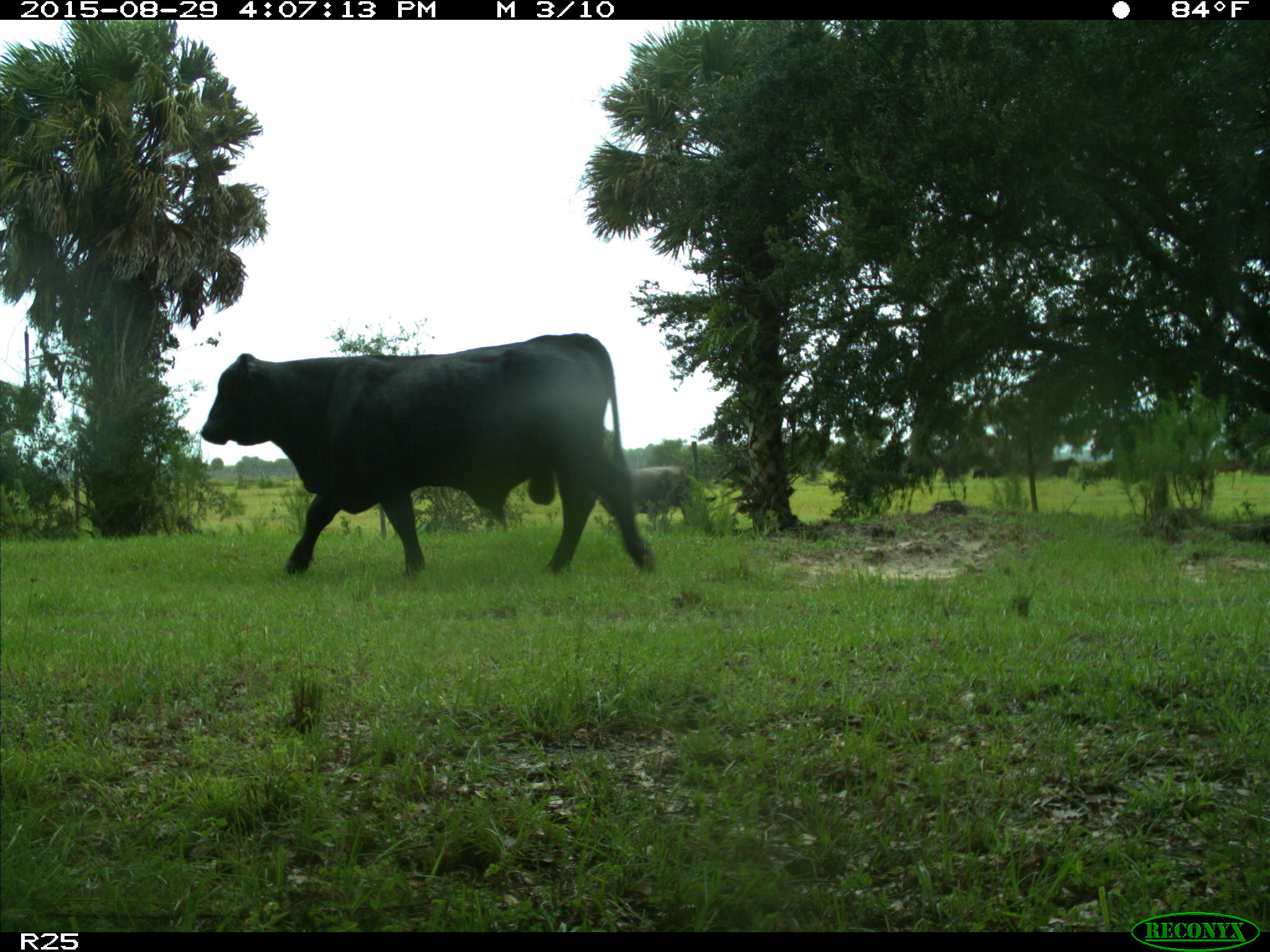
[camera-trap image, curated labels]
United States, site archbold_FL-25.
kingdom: Animalia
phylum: Chordata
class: Mammalia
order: Artiodactyla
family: Bovidae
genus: Bos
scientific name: Bos taurus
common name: domestic cow